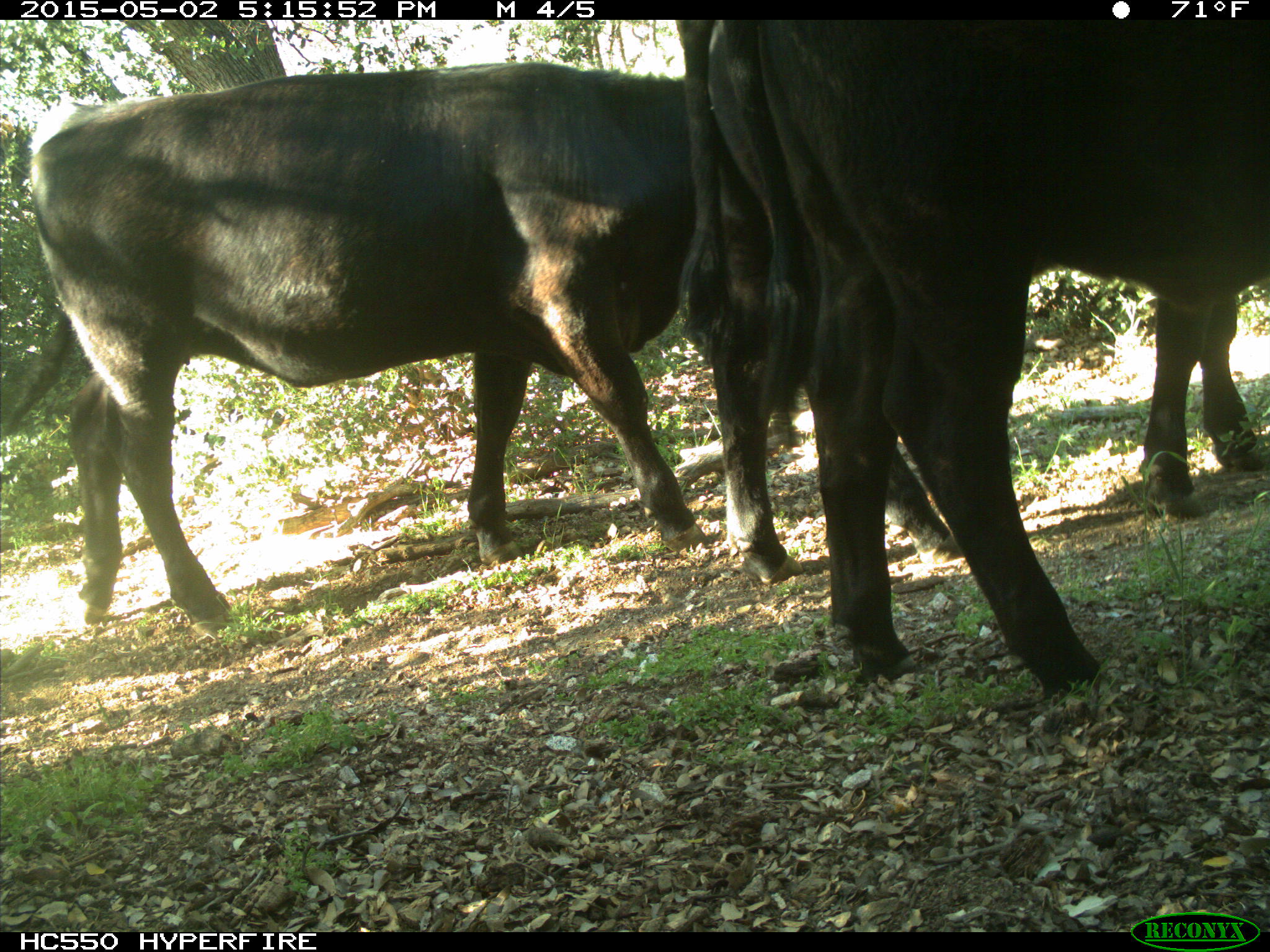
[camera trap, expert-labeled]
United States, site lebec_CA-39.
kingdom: Animalia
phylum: Chordata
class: Mammalia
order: Artiodactyla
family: Bovidae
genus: Bos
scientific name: Bos taurus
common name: domestic cow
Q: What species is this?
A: Bos taurus (domestic cow).